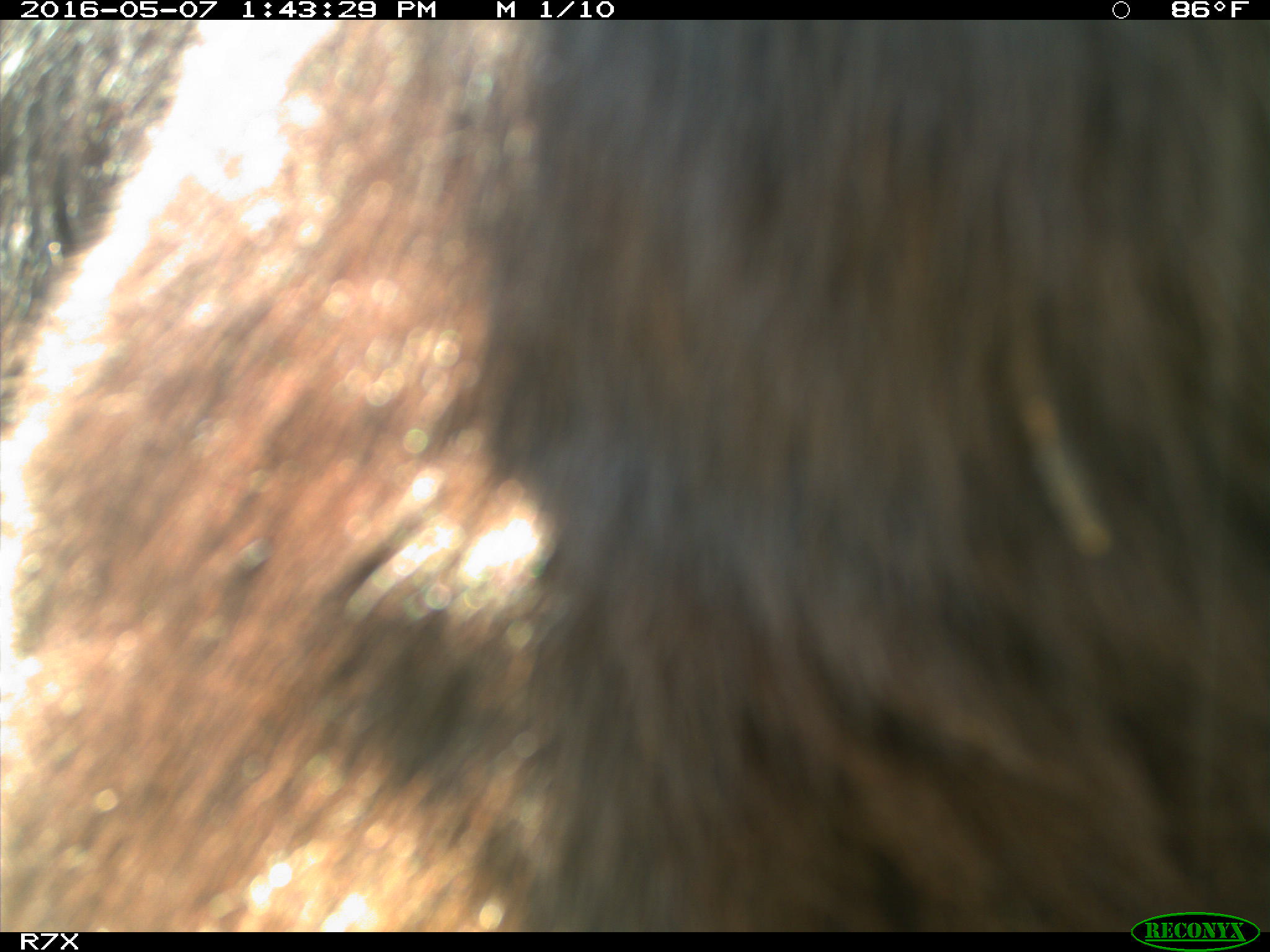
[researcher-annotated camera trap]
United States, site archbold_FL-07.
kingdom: Animalia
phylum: Chordata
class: Mammalia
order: Artiodactyla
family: Bovidae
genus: Bos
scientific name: Bos taurus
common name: domestic cow